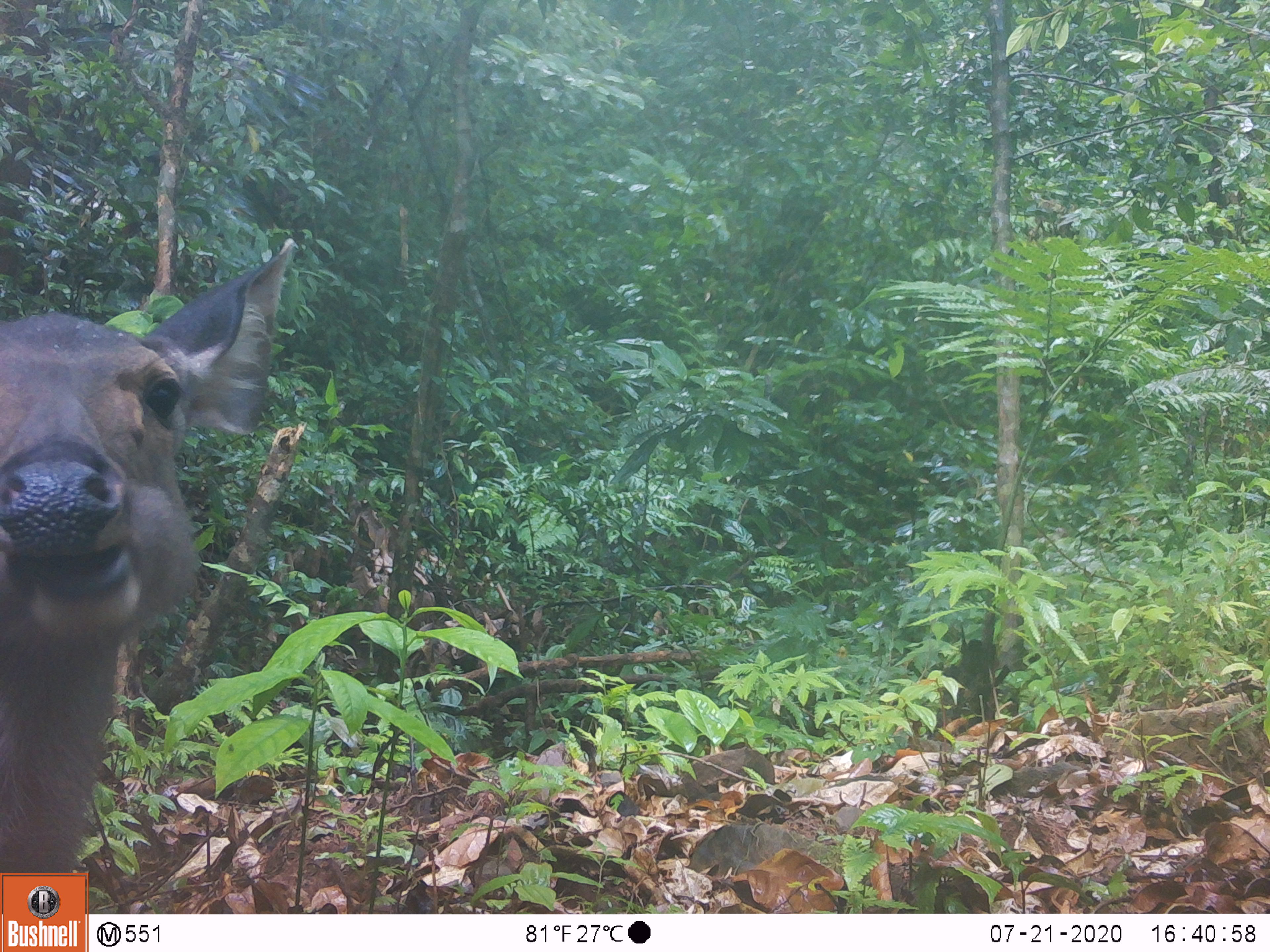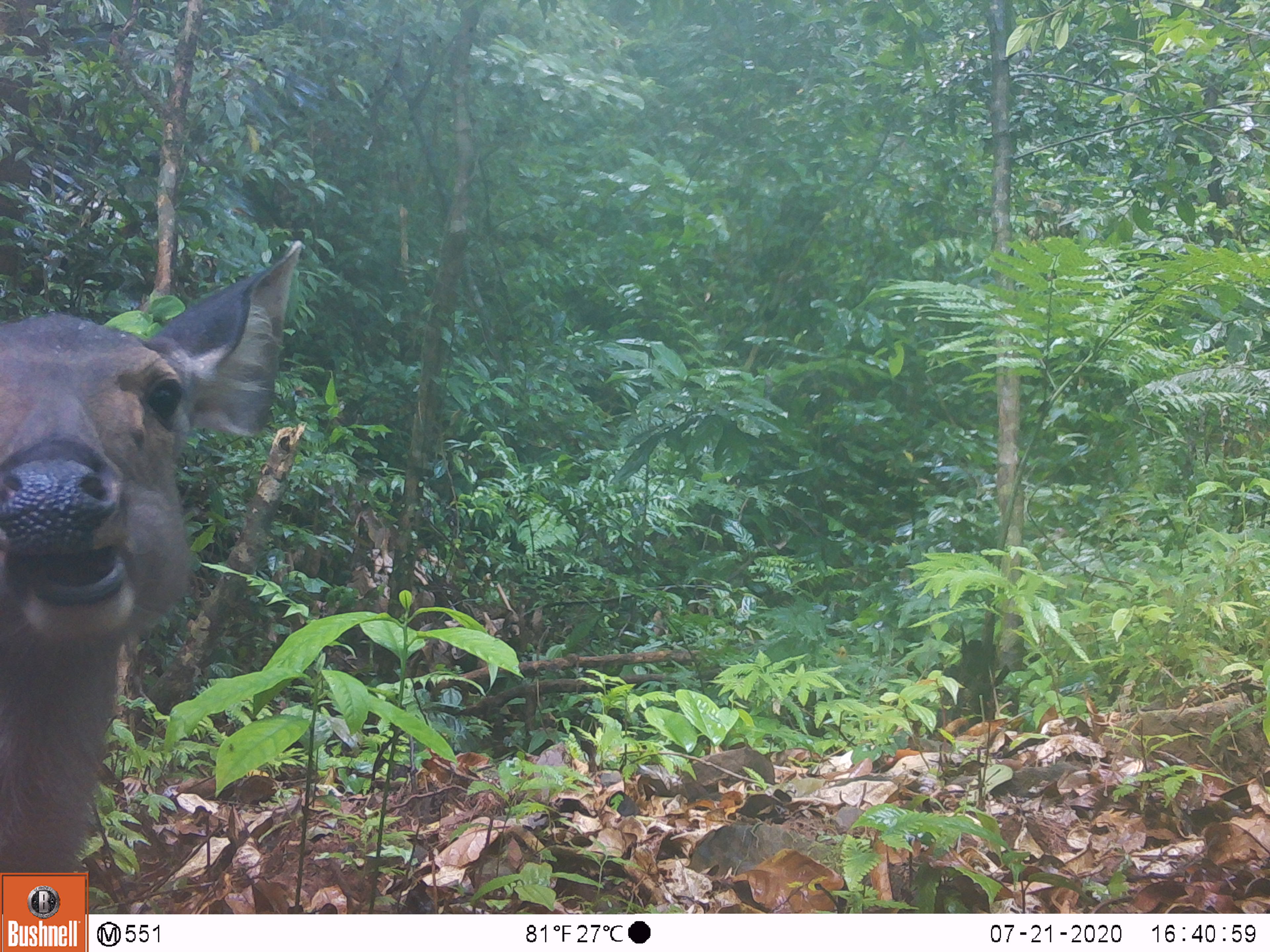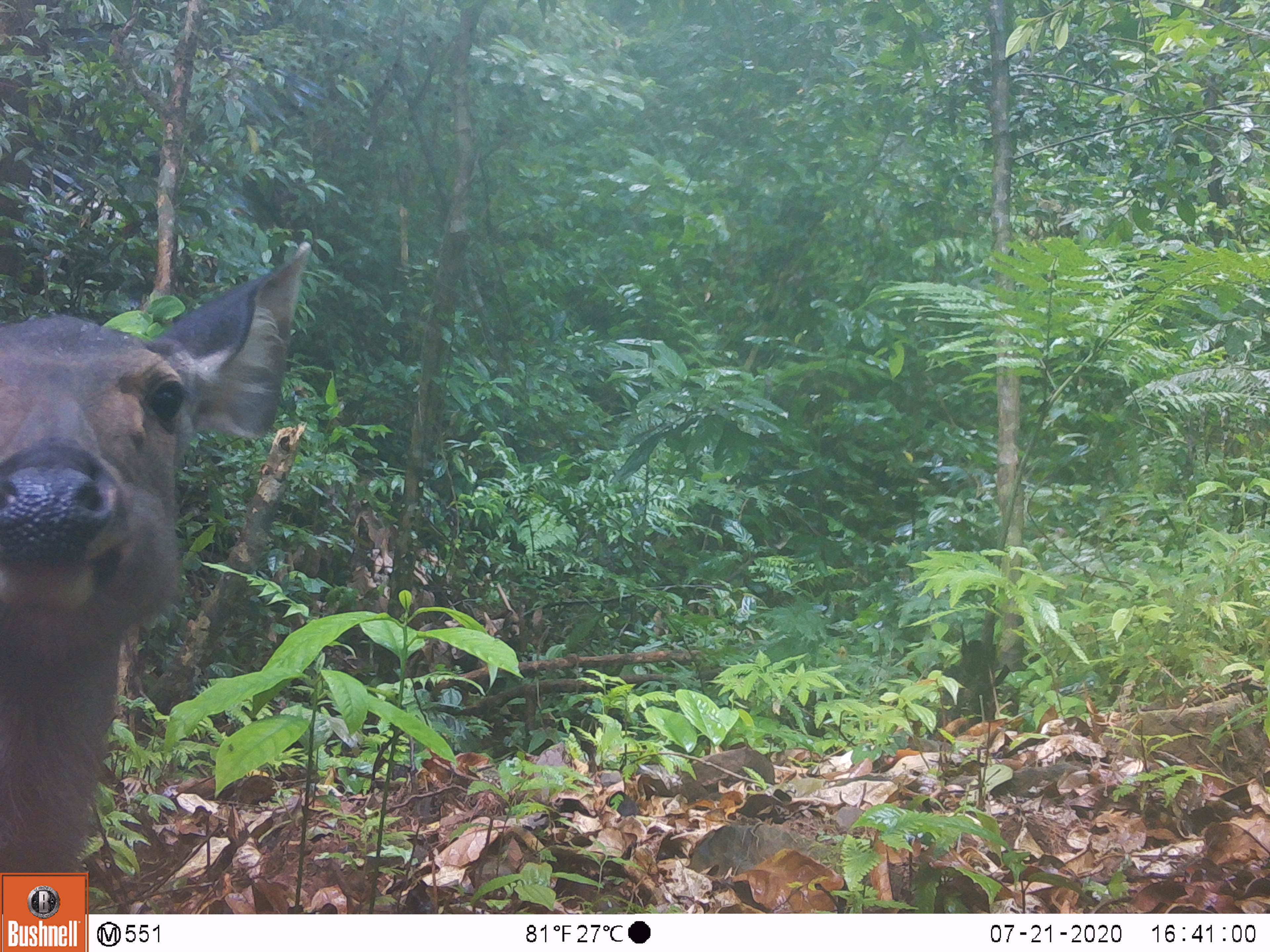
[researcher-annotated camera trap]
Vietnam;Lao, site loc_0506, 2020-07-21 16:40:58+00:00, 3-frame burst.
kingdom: Animalia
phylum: Chordata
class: Mammalia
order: Artiodactyla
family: Cervidae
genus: Rusa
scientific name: Rusa unicolor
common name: sambar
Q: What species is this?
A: Sambar (Rusa unicolor).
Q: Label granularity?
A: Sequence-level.